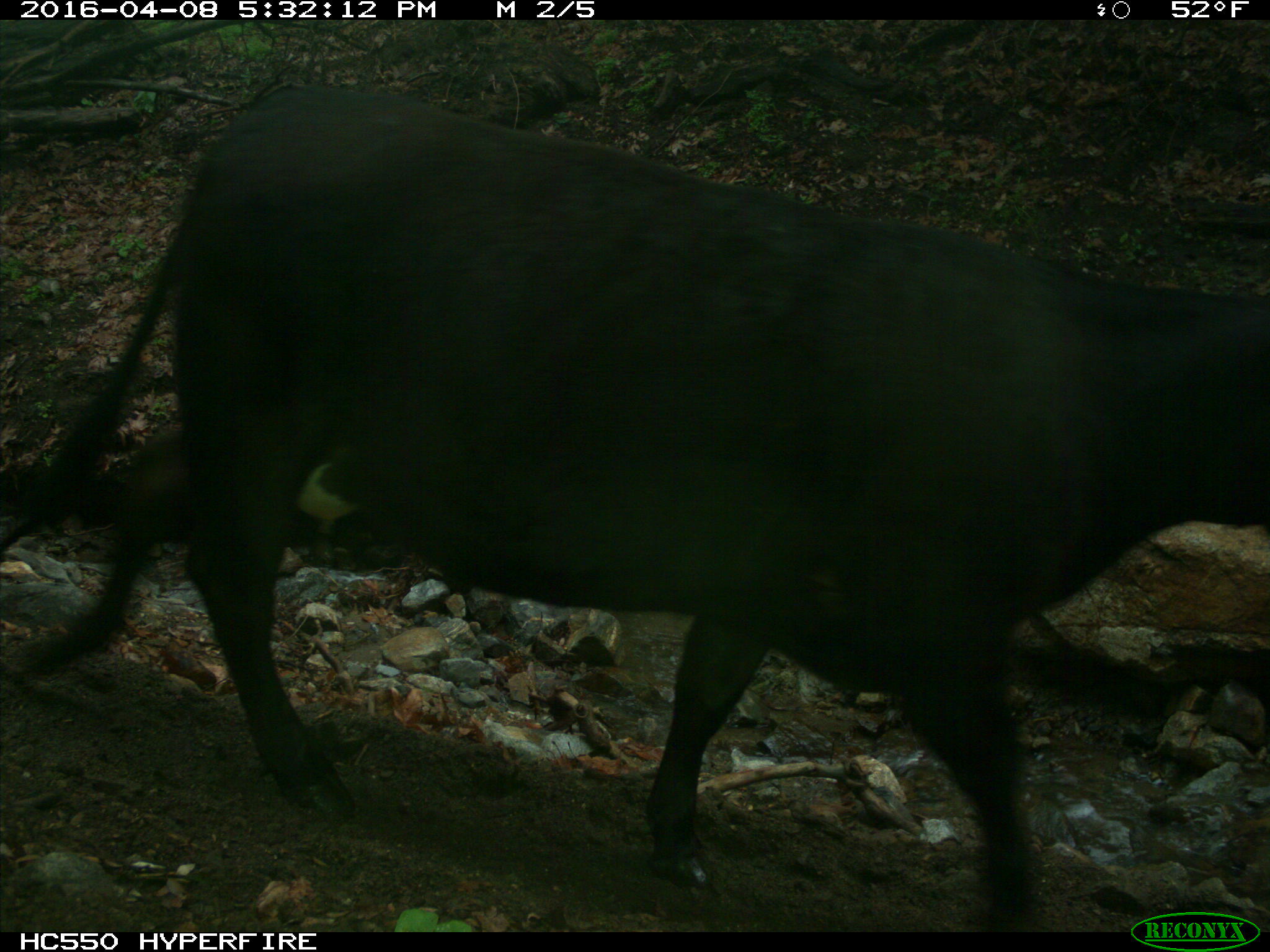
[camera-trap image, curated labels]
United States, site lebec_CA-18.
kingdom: Animalia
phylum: Chordata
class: Mammalia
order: Artiodactyla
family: Bovidae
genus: Bos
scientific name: Bos taurus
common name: domestic cow